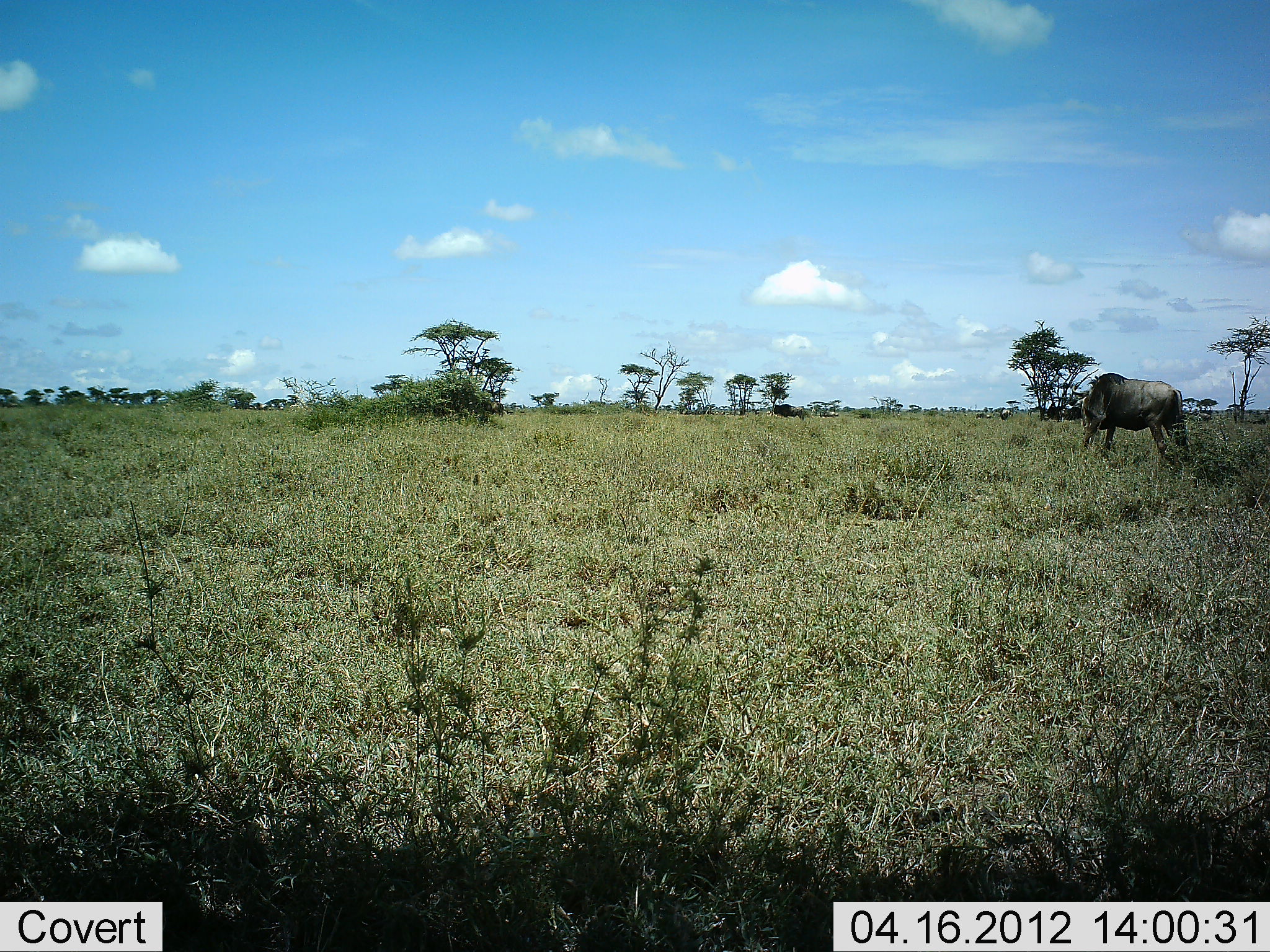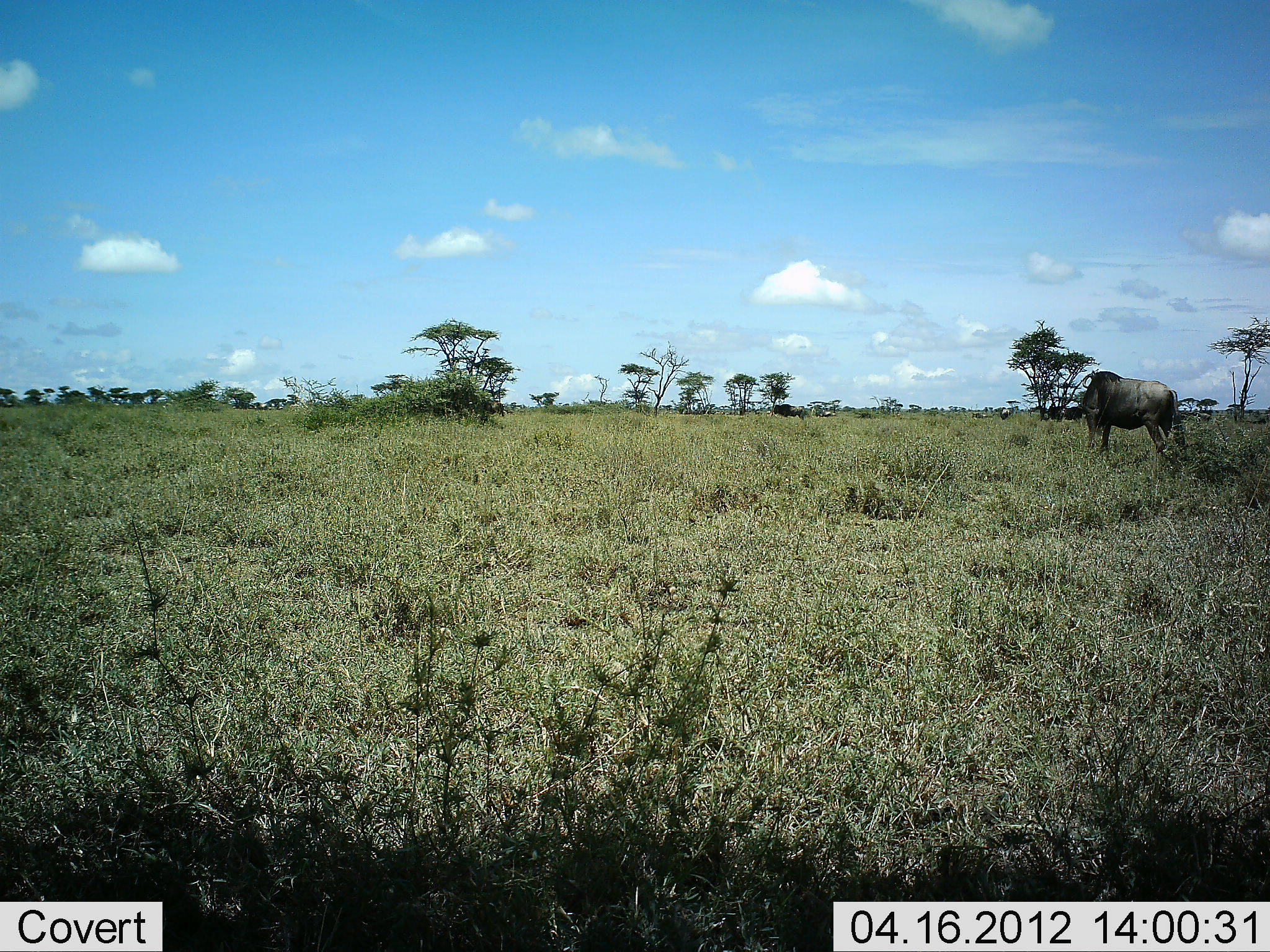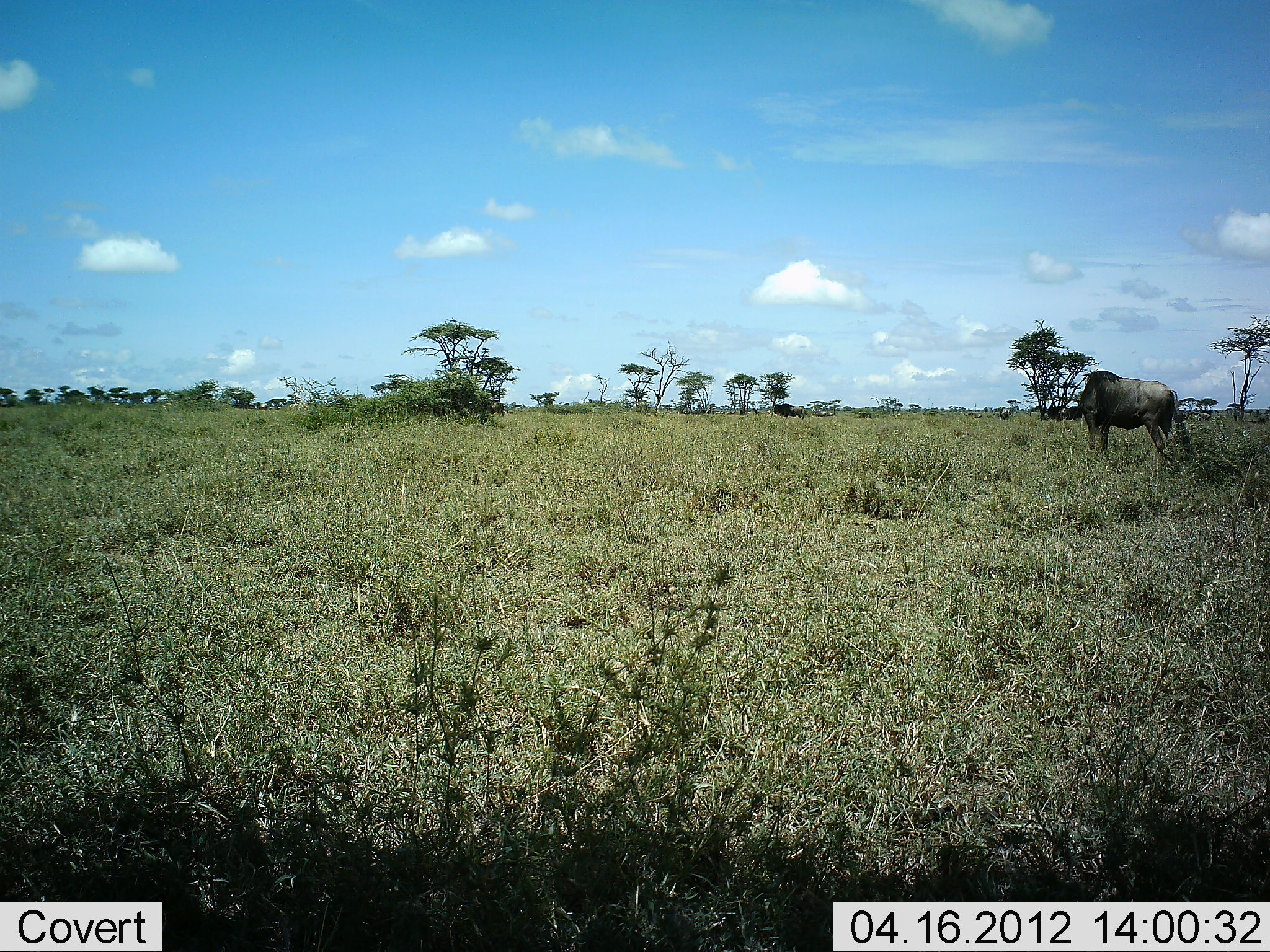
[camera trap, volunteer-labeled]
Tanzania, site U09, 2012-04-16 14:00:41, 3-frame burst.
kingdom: Animalia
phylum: Chordata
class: Mammalia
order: Artiodactyla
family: Bovidae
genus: Connochaetes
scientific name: Connochaetes taurinus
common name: blue wildebeest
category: wildebeest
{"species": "wildebeest (blue wildebeest) (Connochaetes taurinus)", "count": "1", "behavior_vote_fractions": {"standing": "74%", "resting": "5%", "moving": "21%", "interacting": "0%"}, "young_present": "0%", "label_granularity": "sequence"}